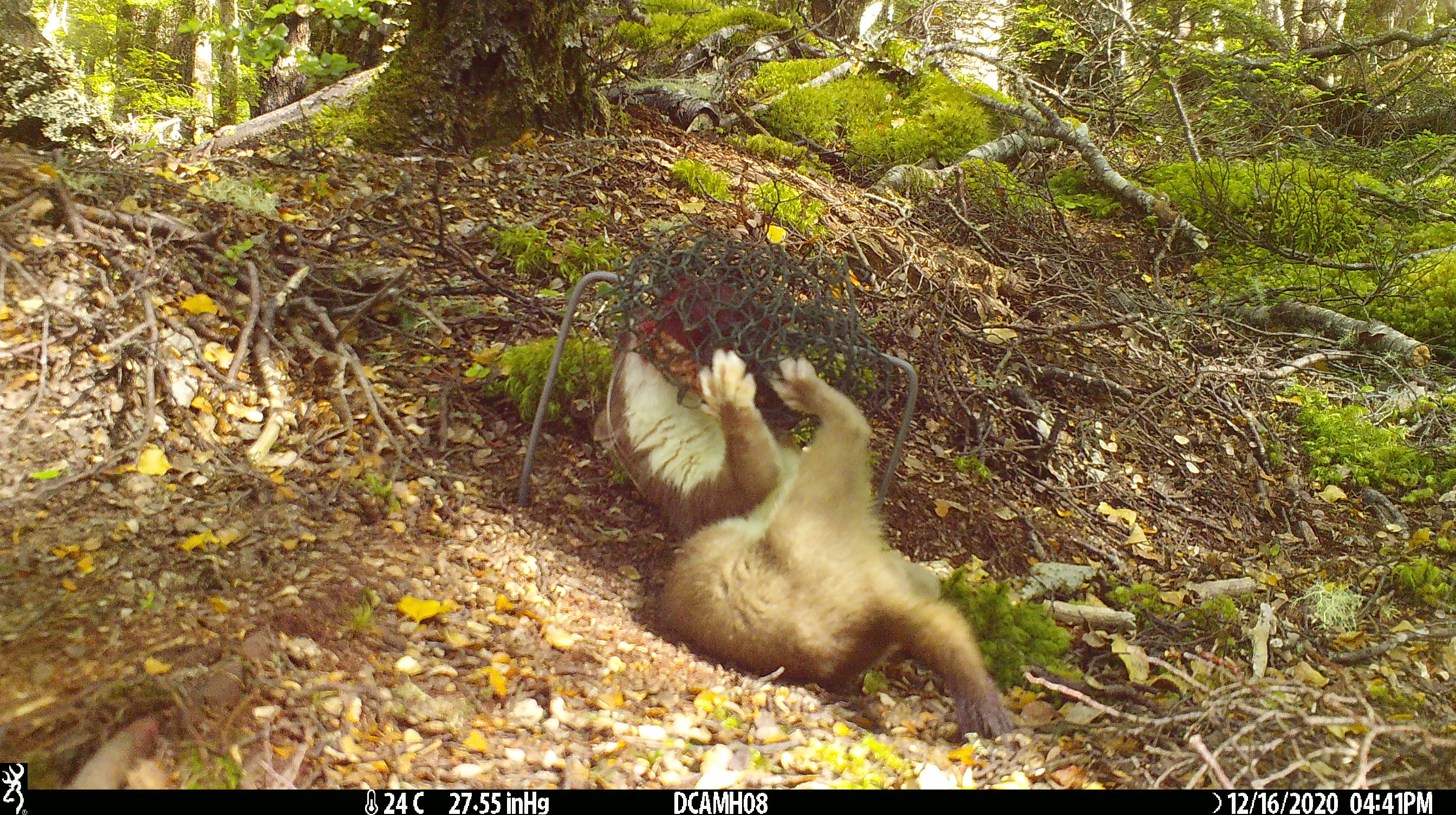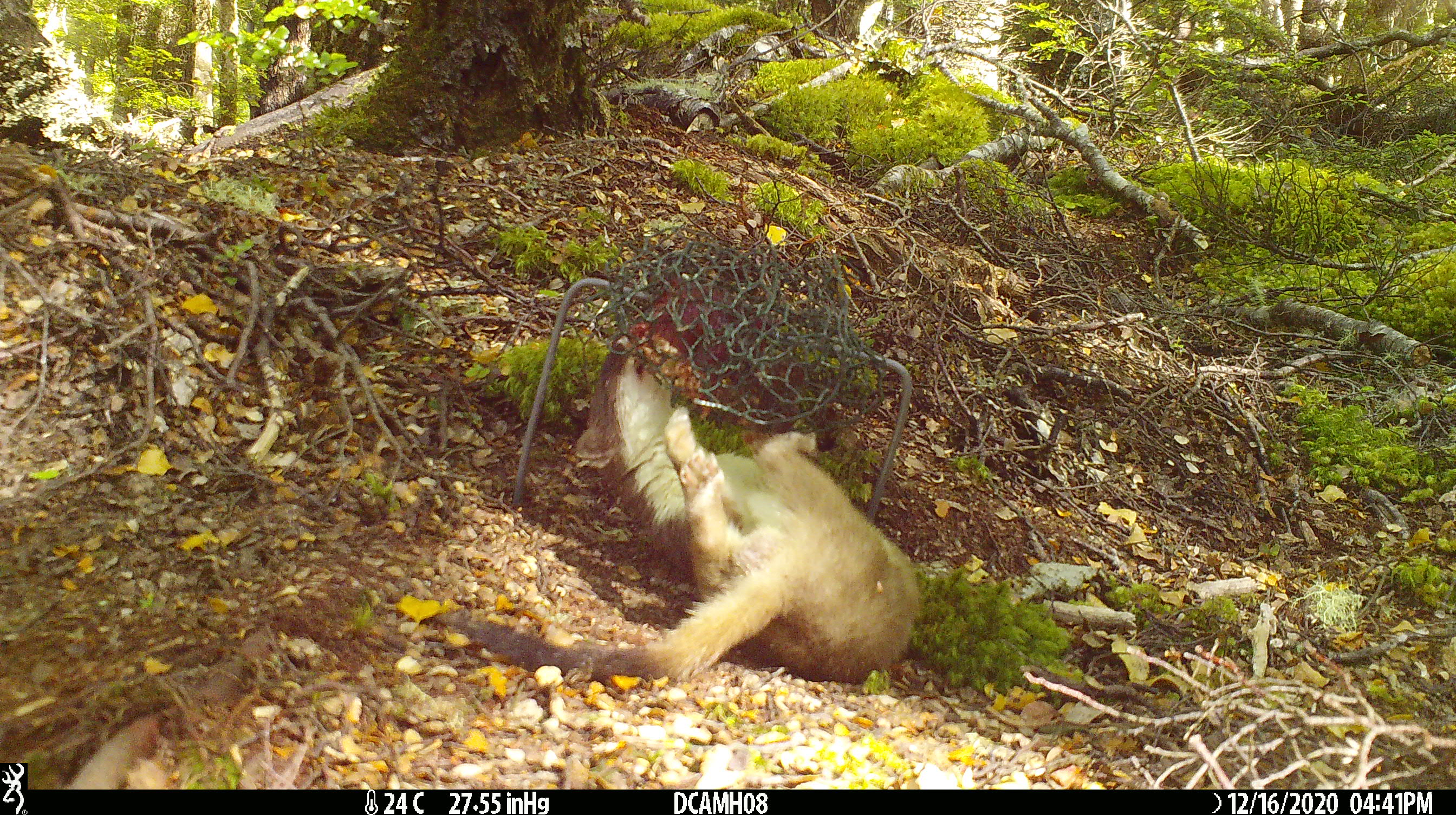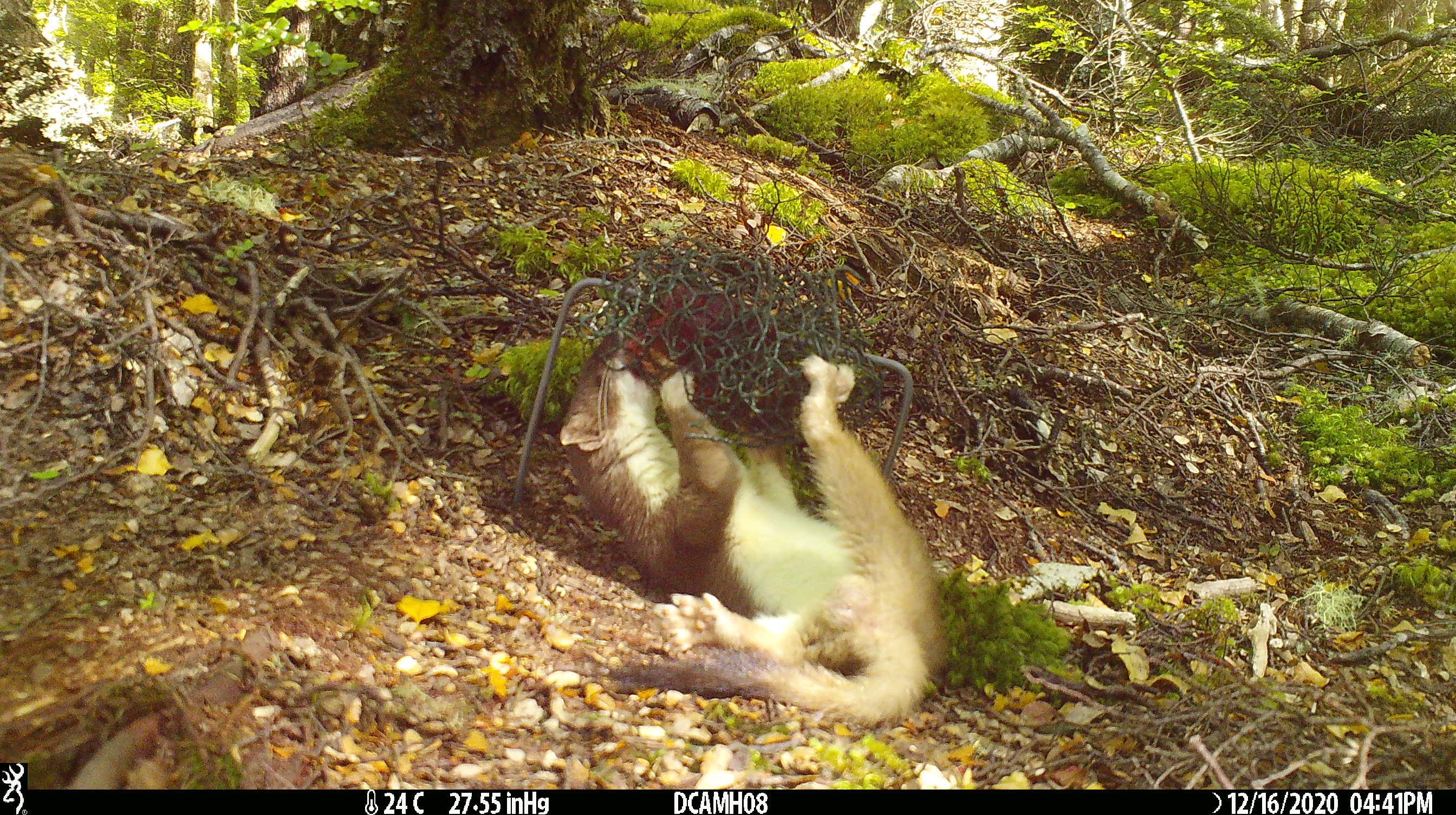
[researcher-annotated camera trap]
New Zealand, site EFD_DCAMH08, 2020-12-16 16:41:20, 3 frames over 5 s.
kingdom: Animalia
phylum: Chordata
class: Mammalia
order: Carnivora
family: Mustelidae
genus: Mustela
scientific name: Mustela erminea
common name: stoat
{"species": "stoat (Mustela erminea)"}